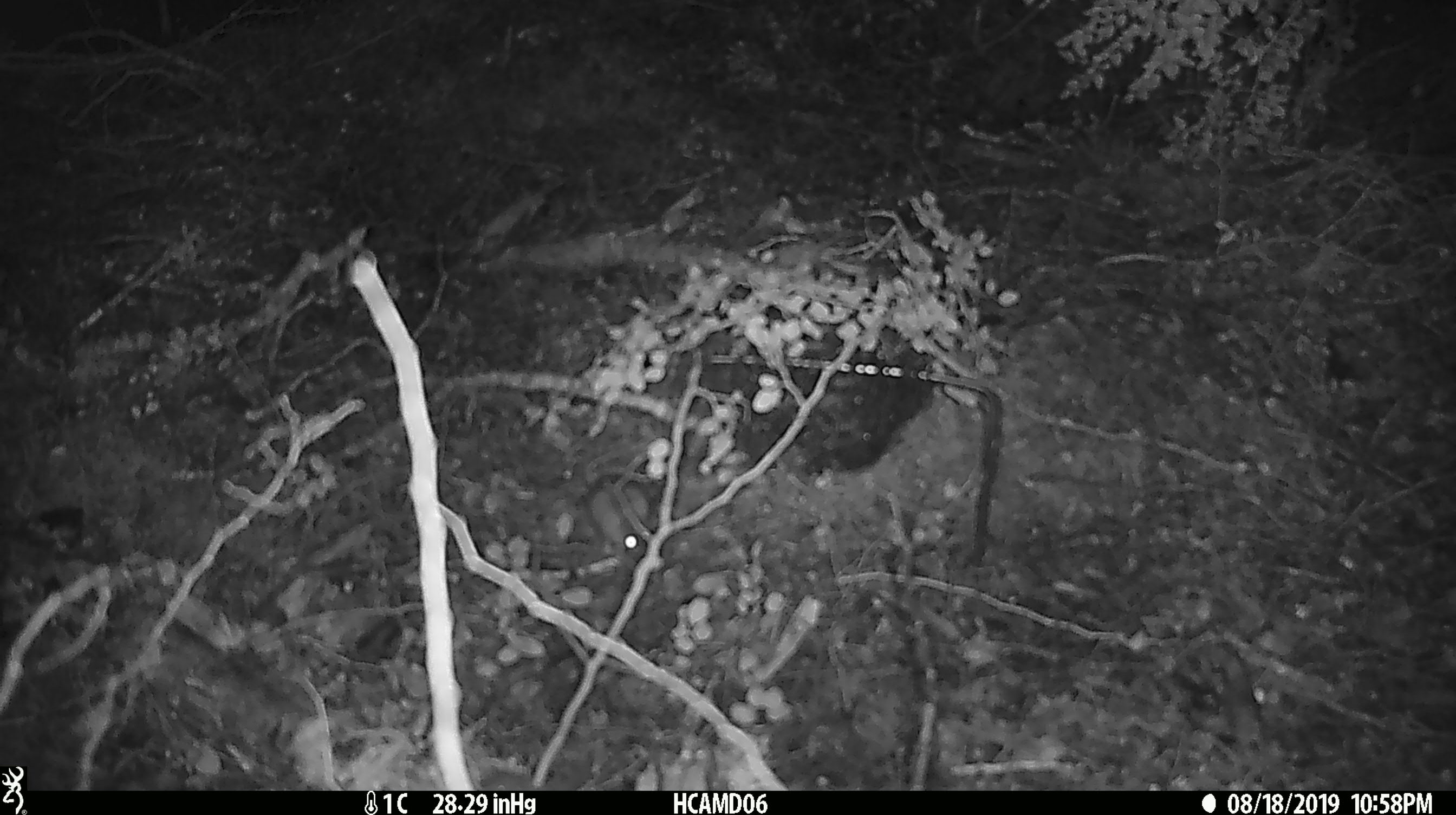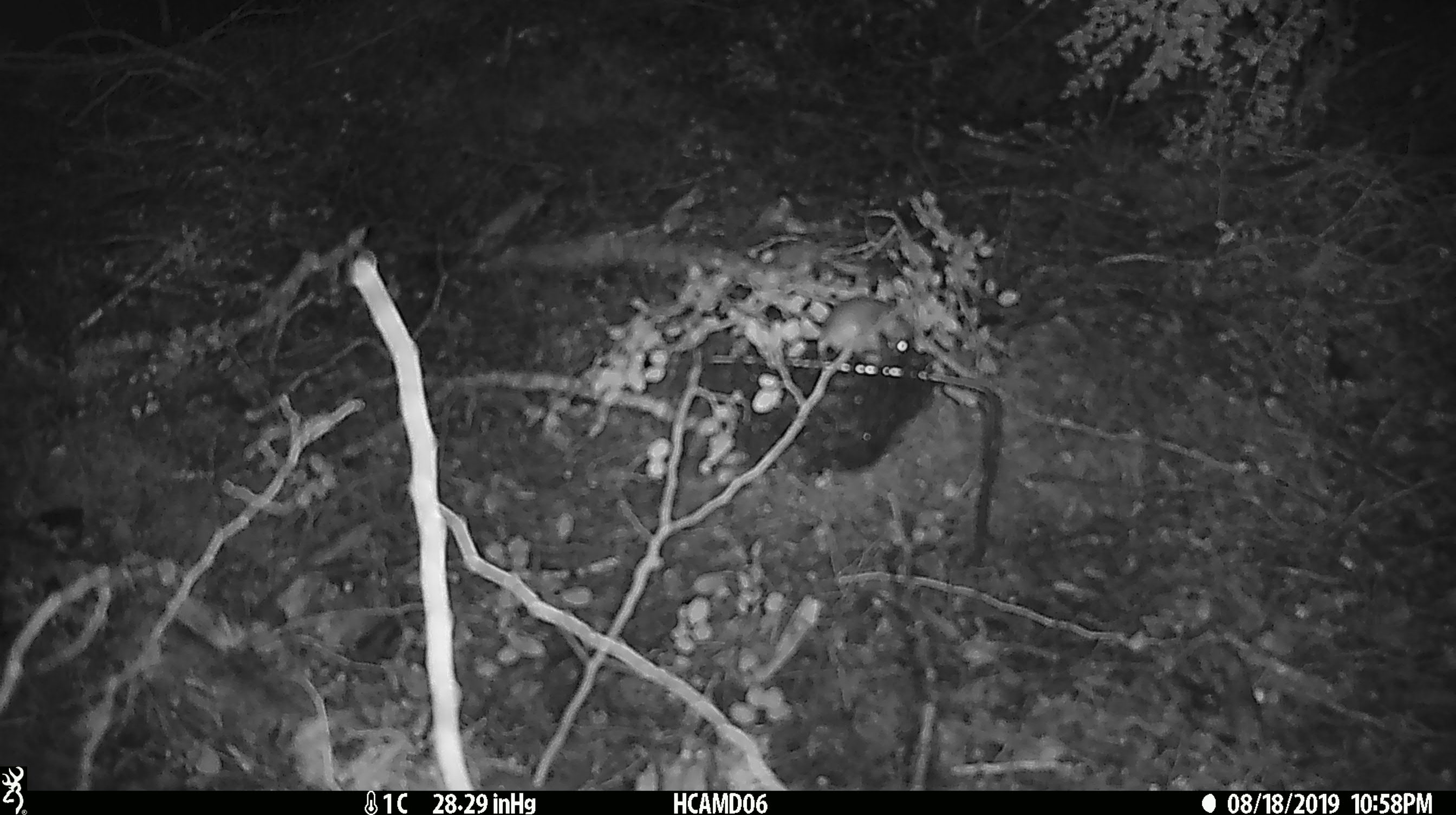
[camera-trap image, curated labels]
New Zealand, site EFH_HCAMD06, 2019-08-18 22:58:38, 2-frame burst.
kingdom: Animalia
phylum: Chordata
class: Mammalia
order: Rodentia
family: Muridae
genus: Mus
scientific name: Mus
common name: mouse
Mouse (Mus).